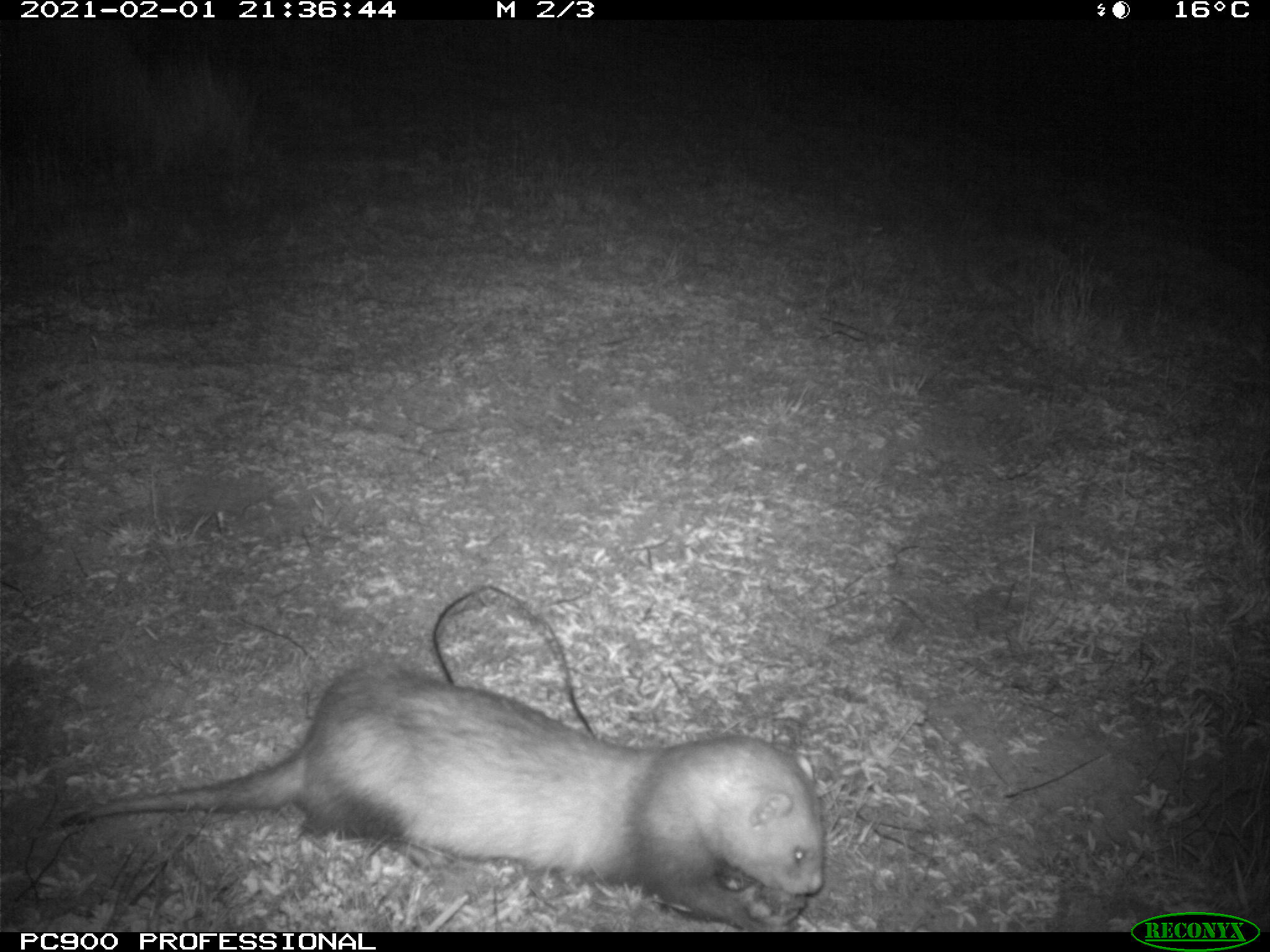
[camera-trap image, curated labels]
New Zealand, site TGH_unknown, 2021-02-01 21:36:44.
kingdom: Animalia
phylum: Chordata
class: Mammalia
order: Carnivora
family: Mustelidae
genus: Mustela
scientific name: Mustela furo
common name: ferret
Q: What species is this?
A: Ferret (Mustela furo).